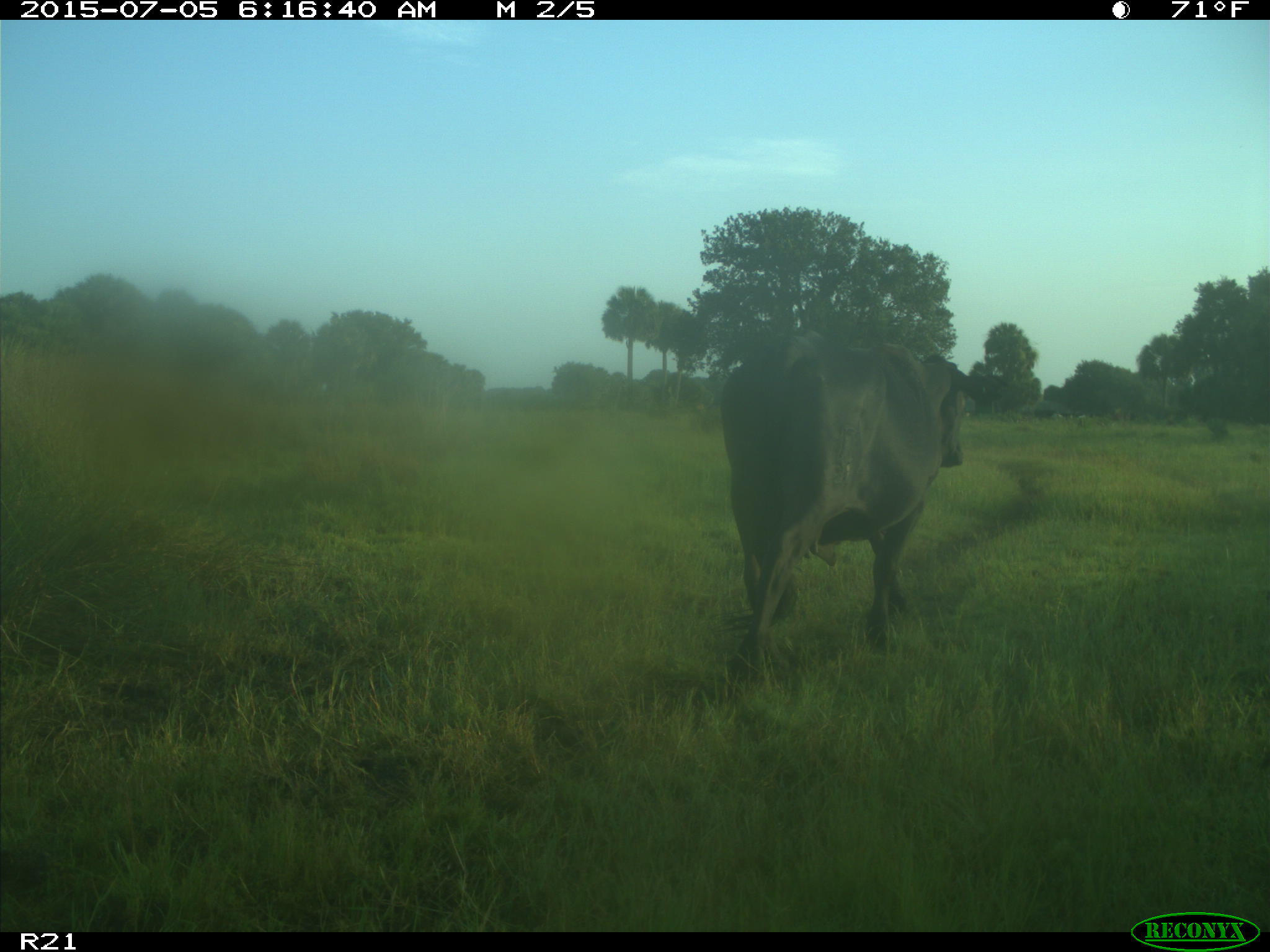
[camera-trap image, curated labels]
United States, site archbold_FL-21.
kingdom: Animalia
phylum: Chordata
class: Mammalia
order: Artiodactyla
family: Bovidae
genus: Bos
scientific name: Bos taurus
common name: domestic cow